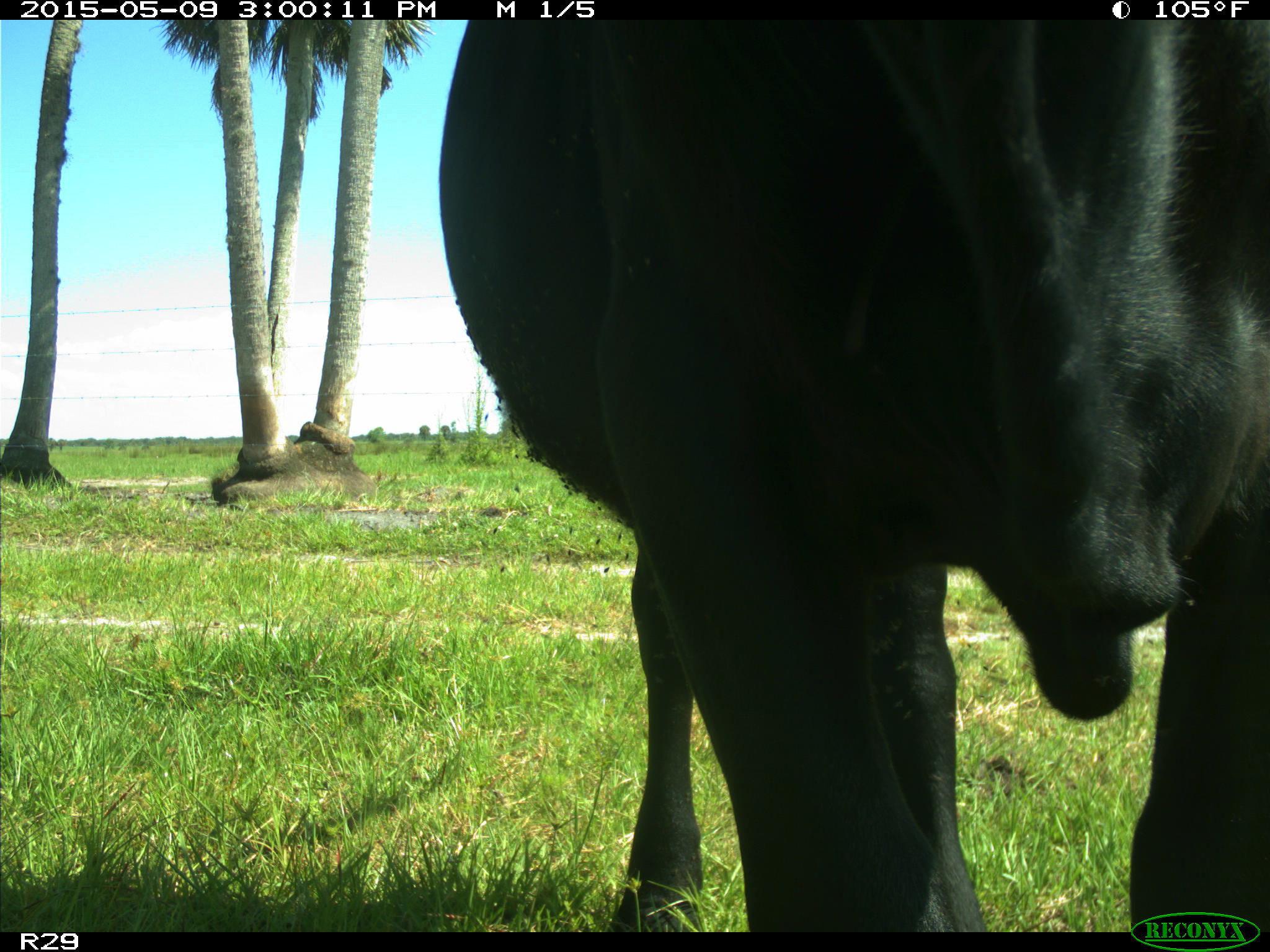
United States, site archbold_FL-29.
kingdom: Animalia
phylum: Chordata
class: Mammalia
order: Artiodactyla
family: Bovidae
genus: Bos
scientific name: Bos taurus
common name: domestic cow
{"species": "Bos taurus (domestic cow)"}